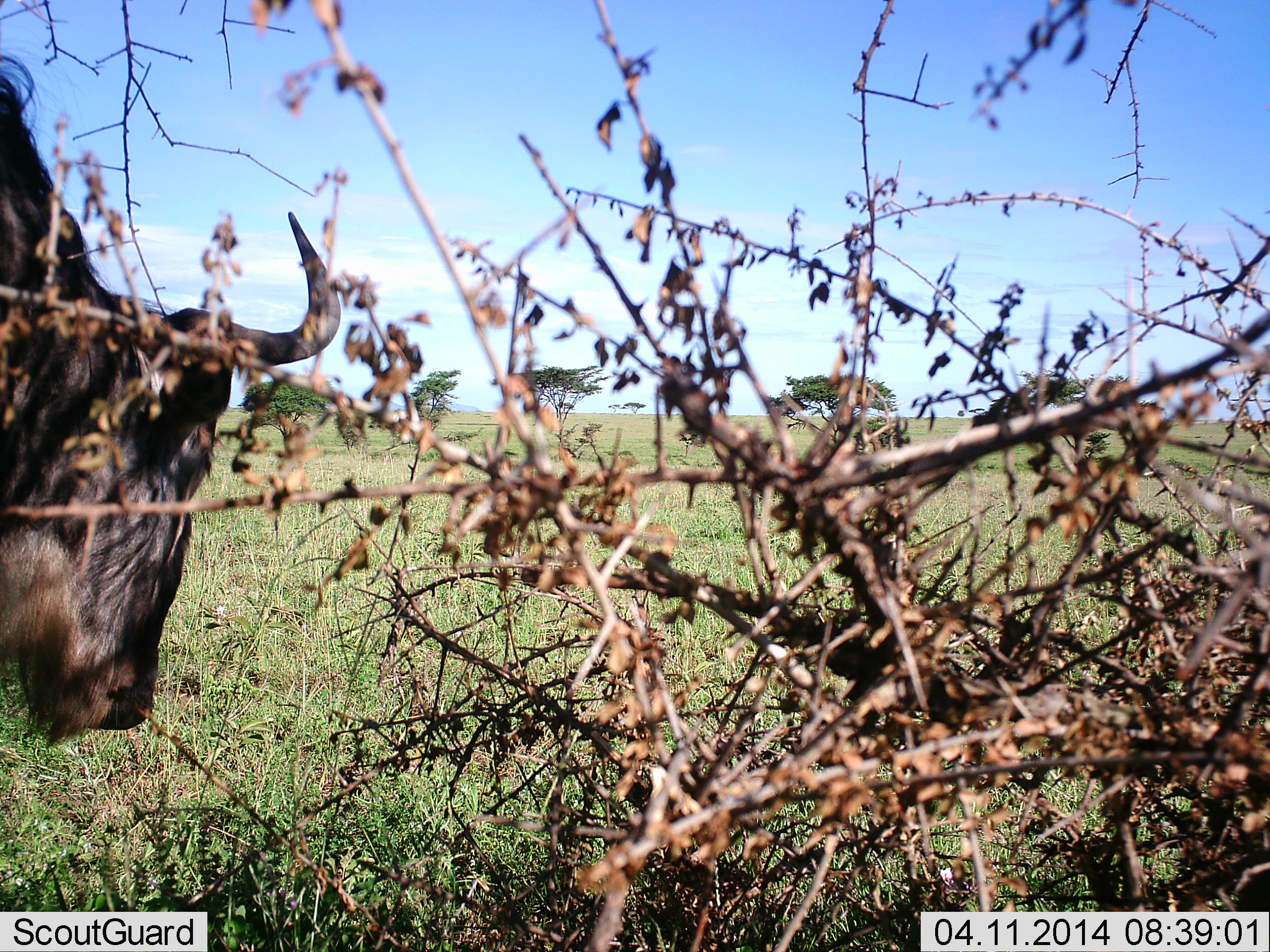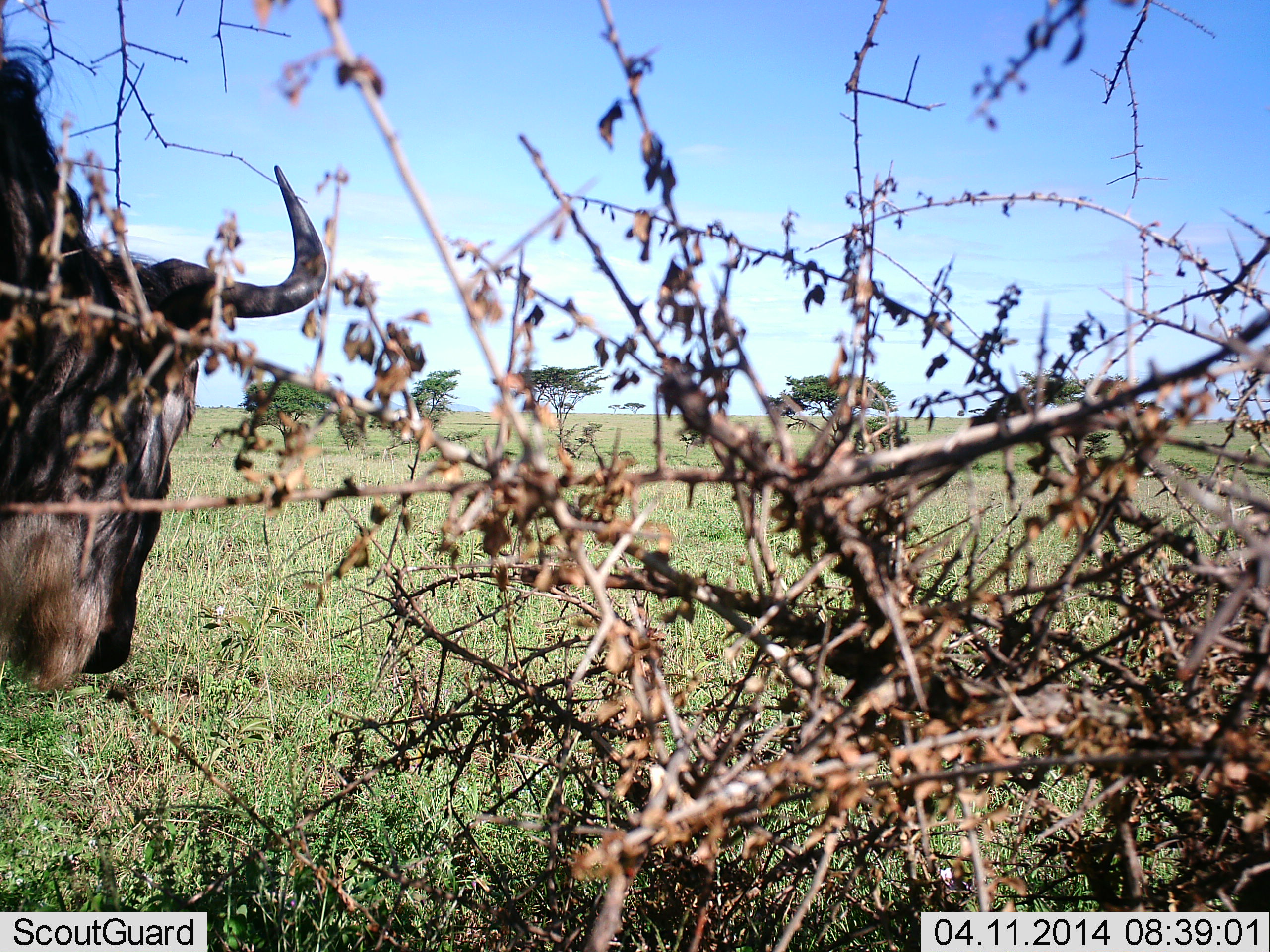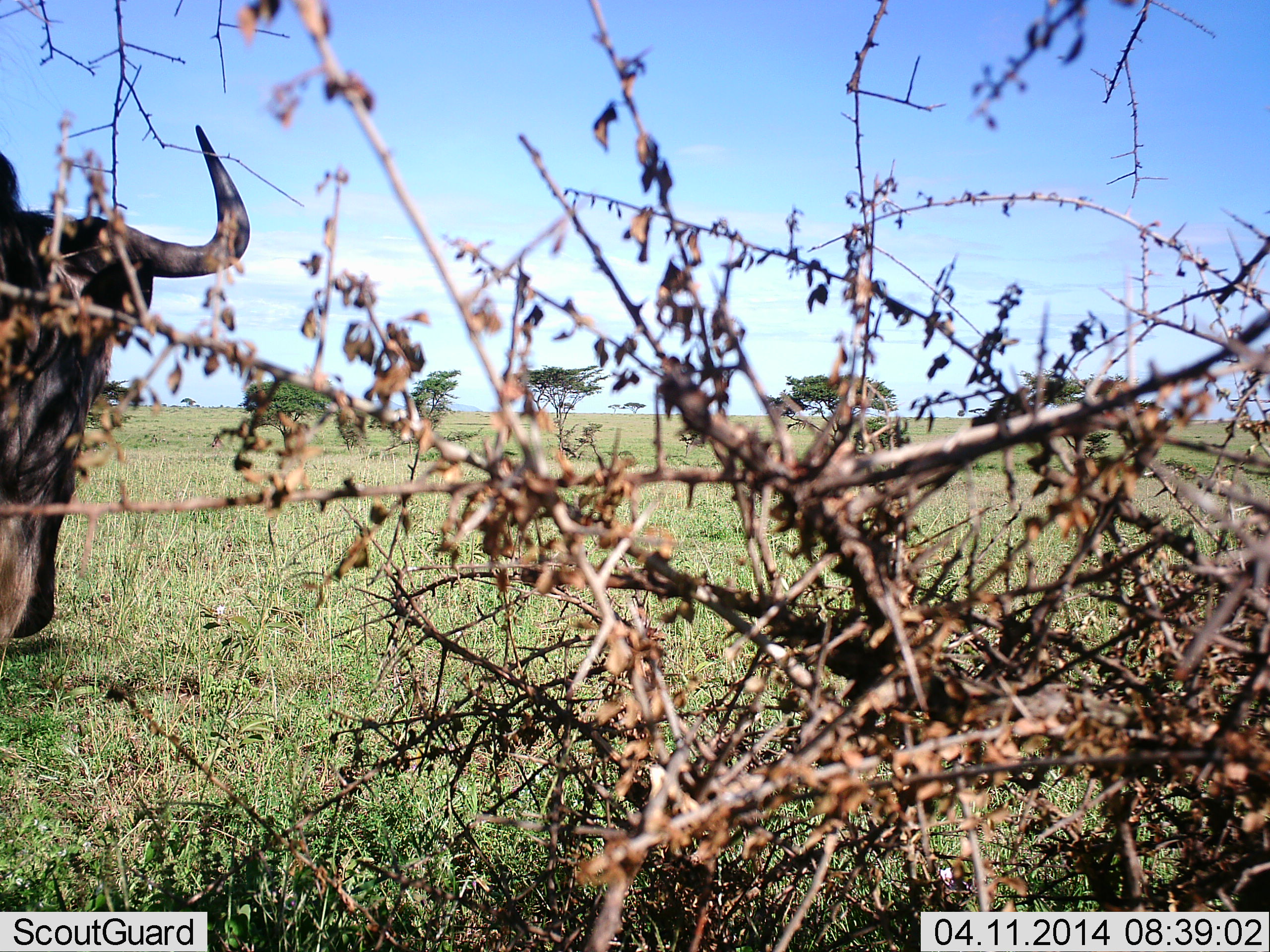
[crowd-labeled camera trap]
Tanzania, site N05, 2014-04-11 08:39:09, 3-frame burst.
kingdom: Animalia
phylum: Chordata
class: Mammalia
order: Artiodactyla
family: Bovidae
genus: Connochaetes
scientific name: Connochaetes taurinus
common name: blue wildebeest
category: wildebeest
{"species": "wildebeest (blue wildebeest) (Connochaetes taurinus)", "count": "1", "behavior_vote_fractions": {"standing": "50%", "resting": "0%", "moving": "10%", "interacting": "10%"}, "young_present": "0%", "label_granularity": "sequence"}